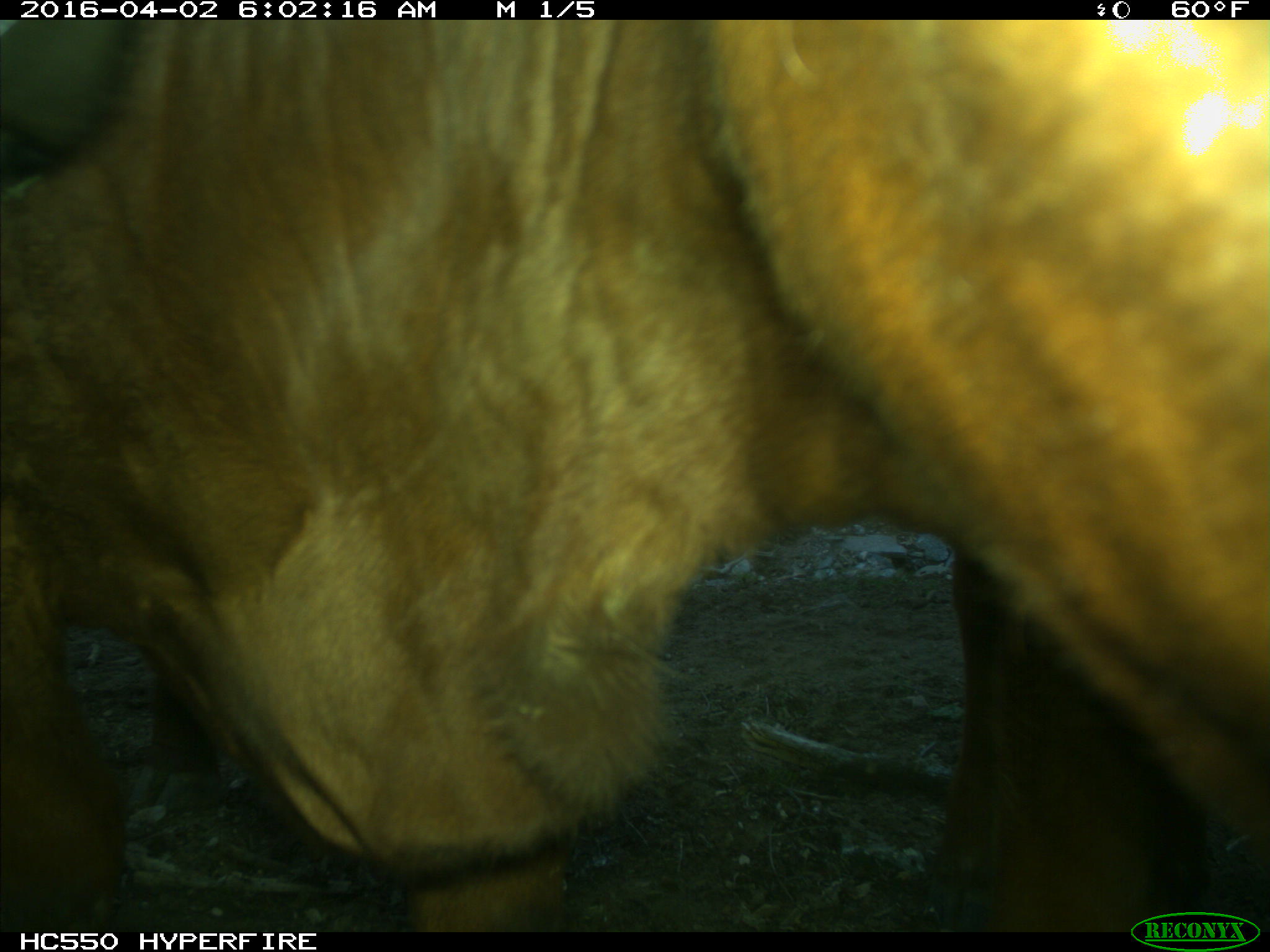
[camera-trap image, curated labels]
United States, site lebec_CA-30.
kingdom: Animalia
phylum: Chordata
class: Mammalia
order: Artiodactyla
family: Bovidae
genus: Bos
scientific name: Bos taurus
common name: domestic cow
Bos taurus (domestic cow).